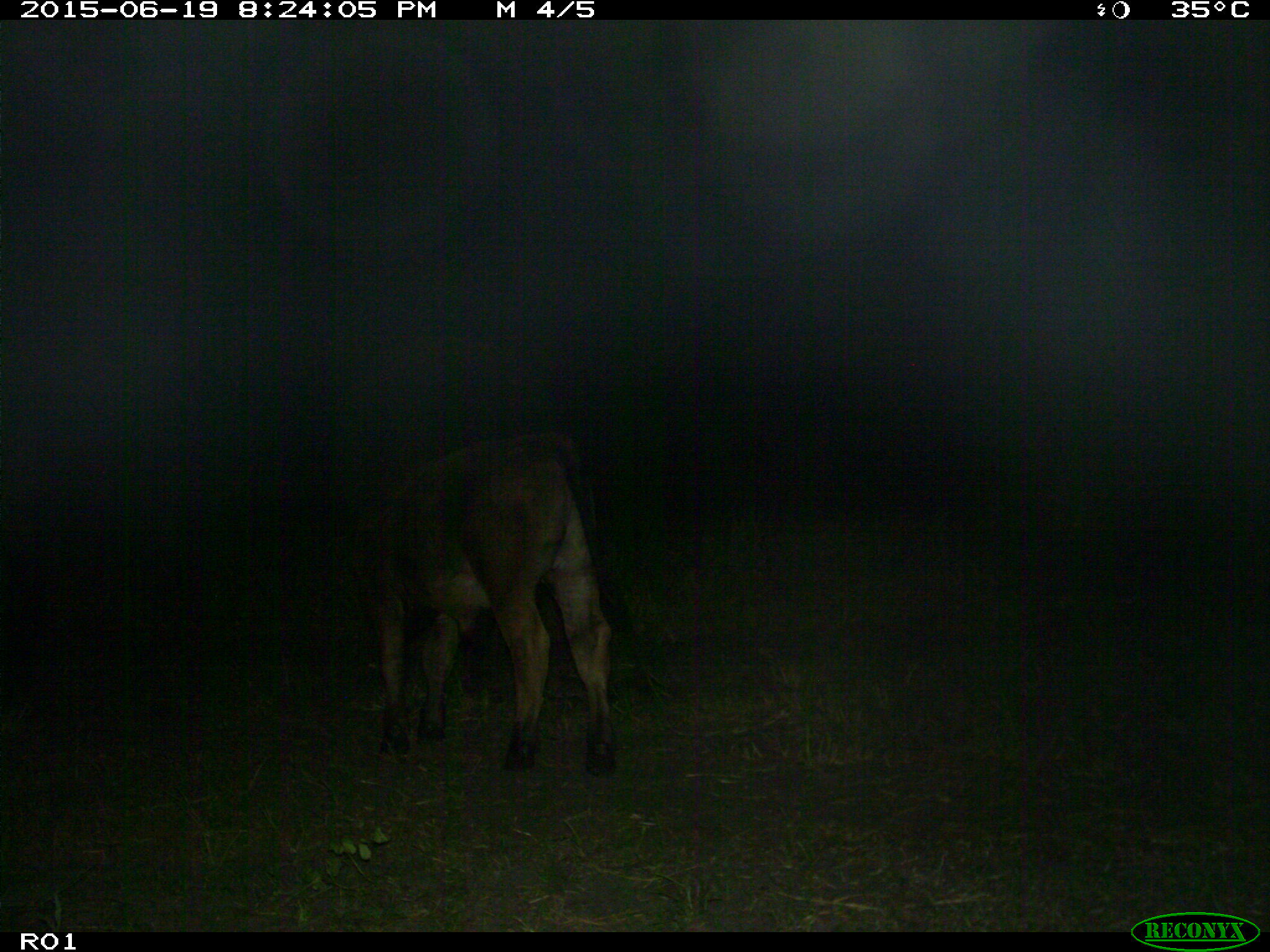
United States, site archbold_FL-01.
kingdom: Animalia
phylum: Chordata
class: Mammalia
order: Artiodactyla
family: Bovidae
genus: Bos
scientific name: Bos taurus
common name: domestic cow